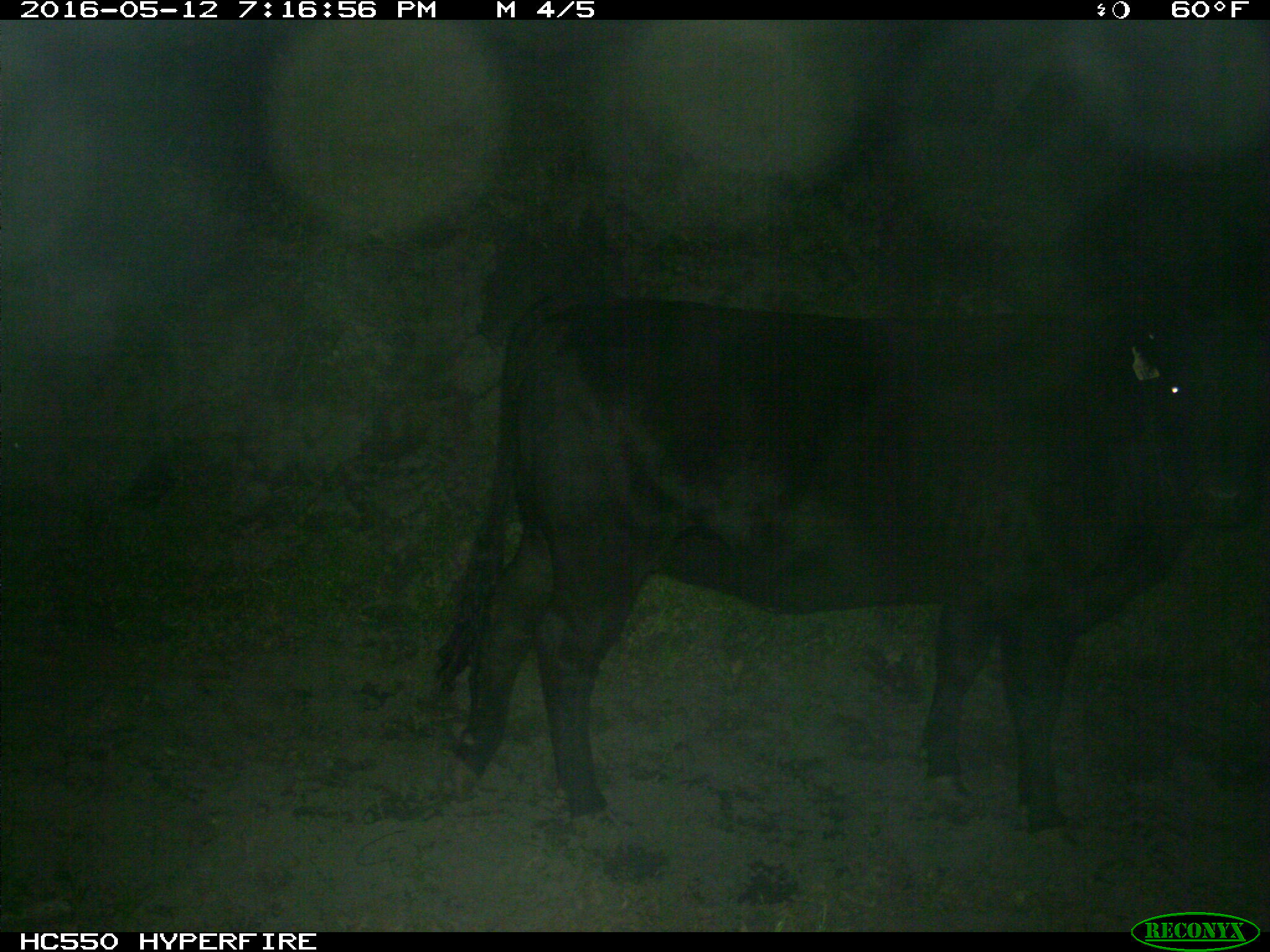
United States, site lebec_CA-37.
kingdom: Animalia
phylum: Chordata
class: Mammalia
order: Artiodactyla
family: Bovidae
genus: Bos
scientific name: Bos taurus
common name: domestic cow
Bos taurus (domestic cow).